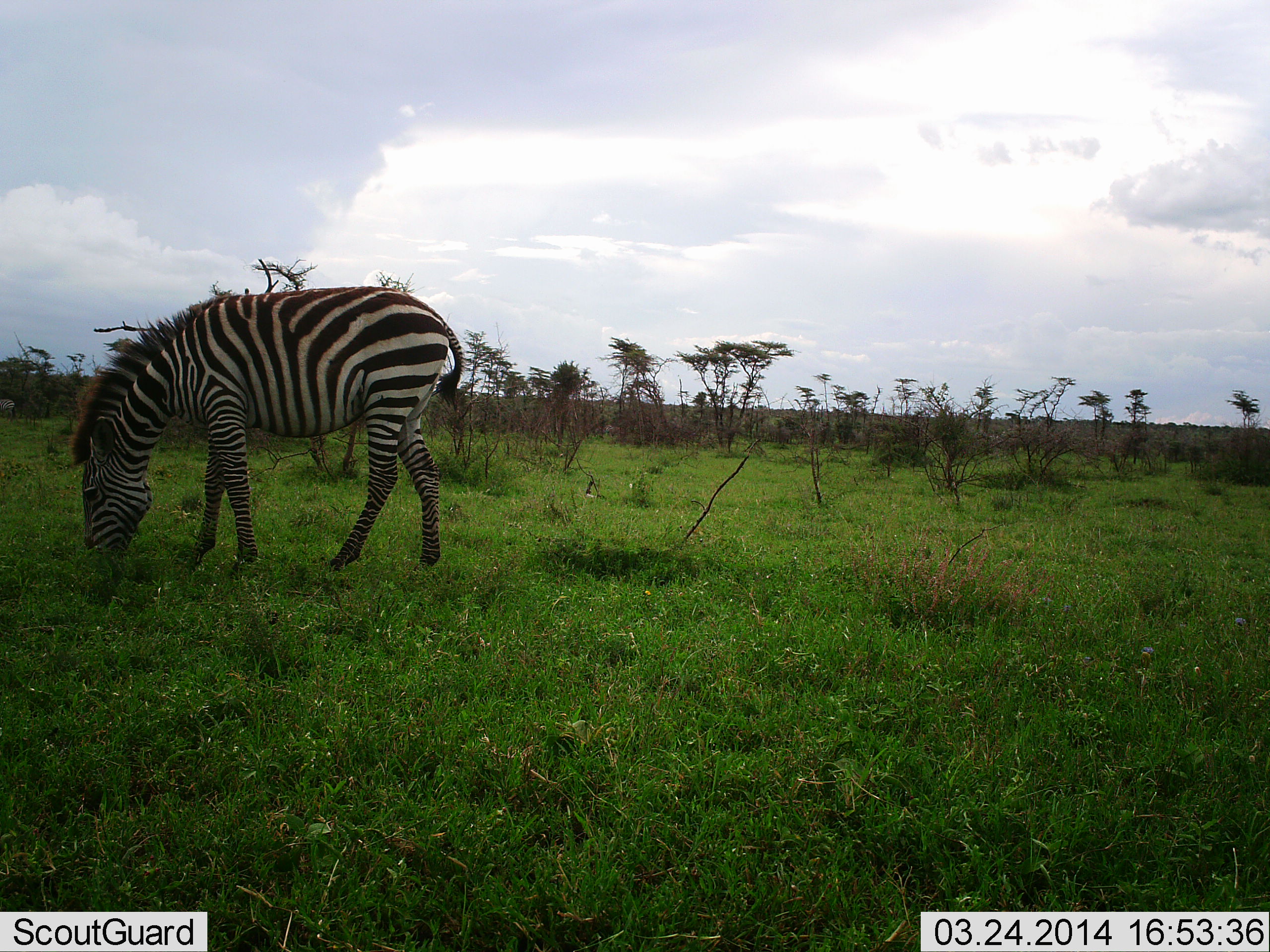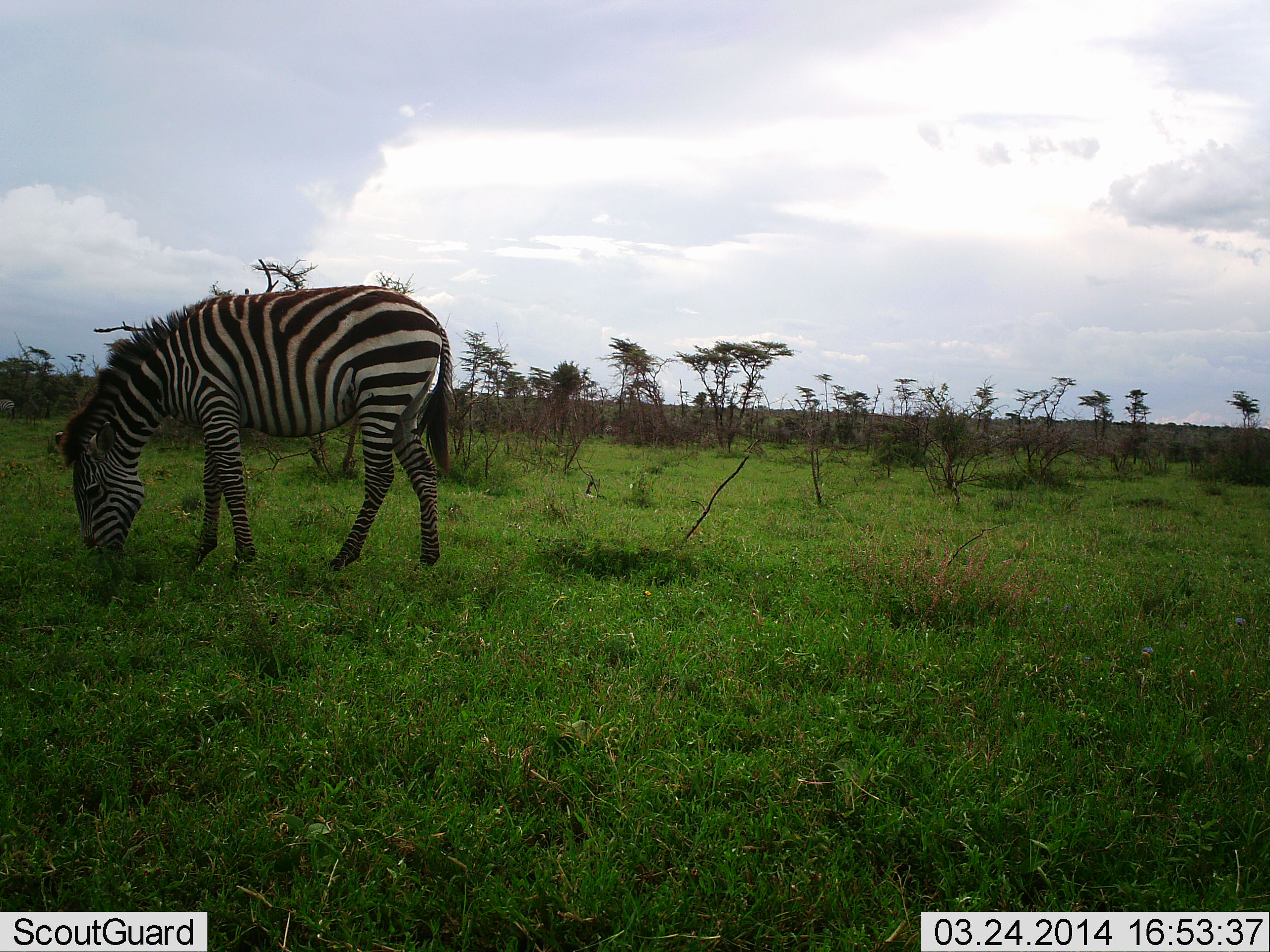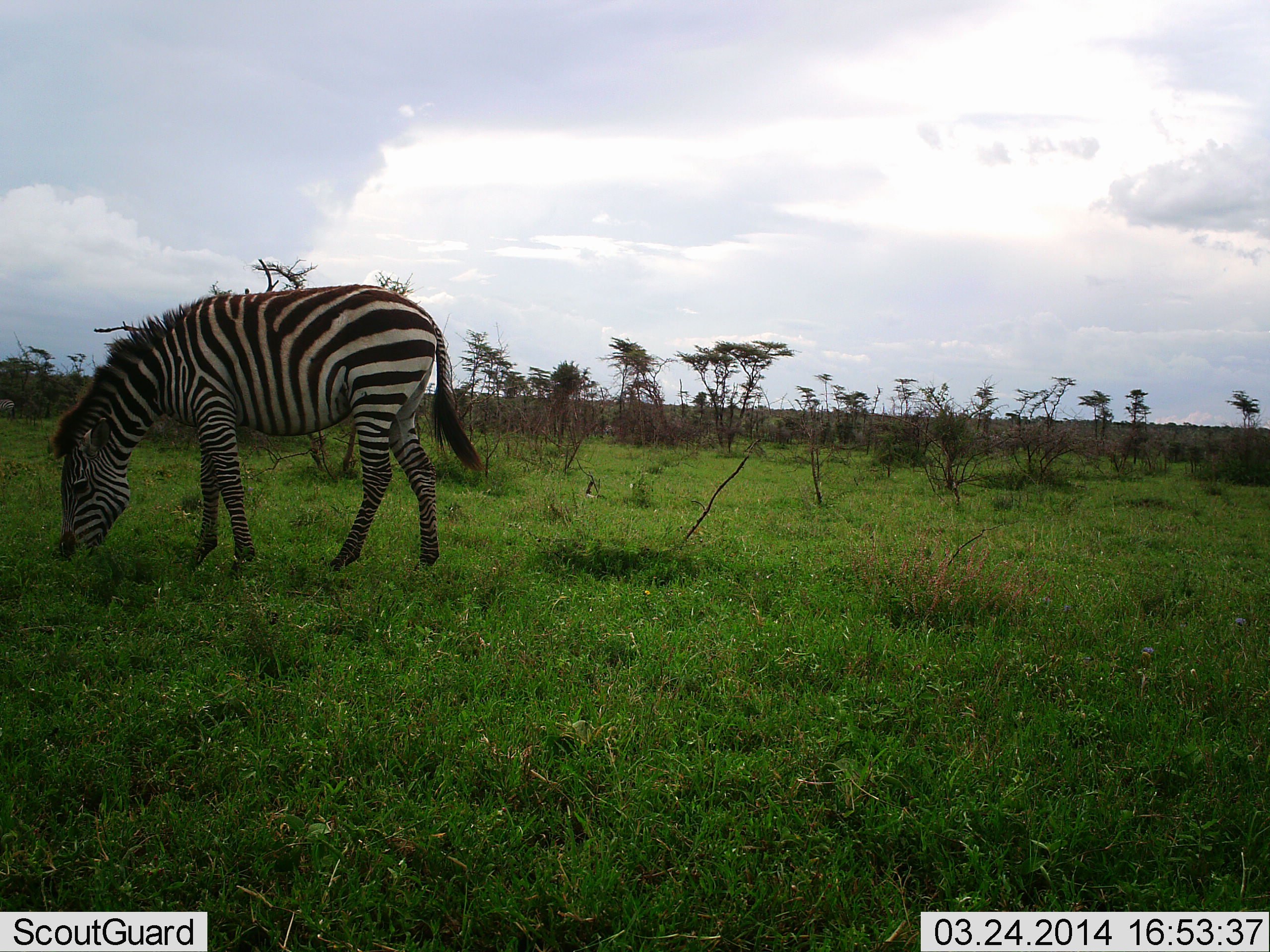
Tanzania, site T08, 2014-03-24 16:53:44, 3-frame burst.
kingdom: Animalia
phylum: Chordata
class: Mammalia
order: Perissodactyla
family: Equidae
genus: Equus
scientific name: Equus quagga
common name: plains zebra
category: zebra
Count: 1.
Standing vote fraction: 50%.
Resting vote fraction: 0%.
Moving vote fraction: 0%.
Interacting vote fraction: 0%.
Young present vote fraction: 0%.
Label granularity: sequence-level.